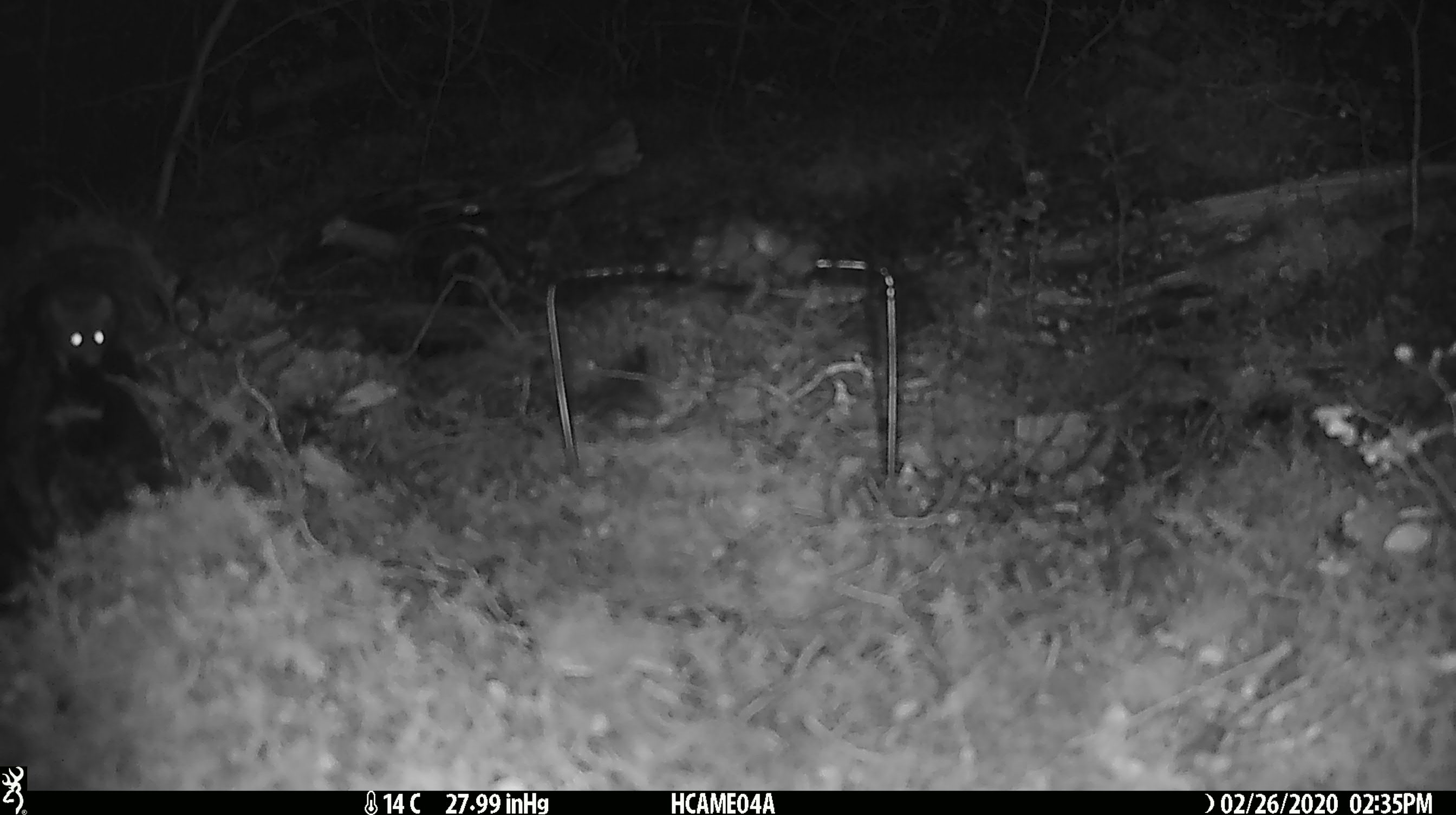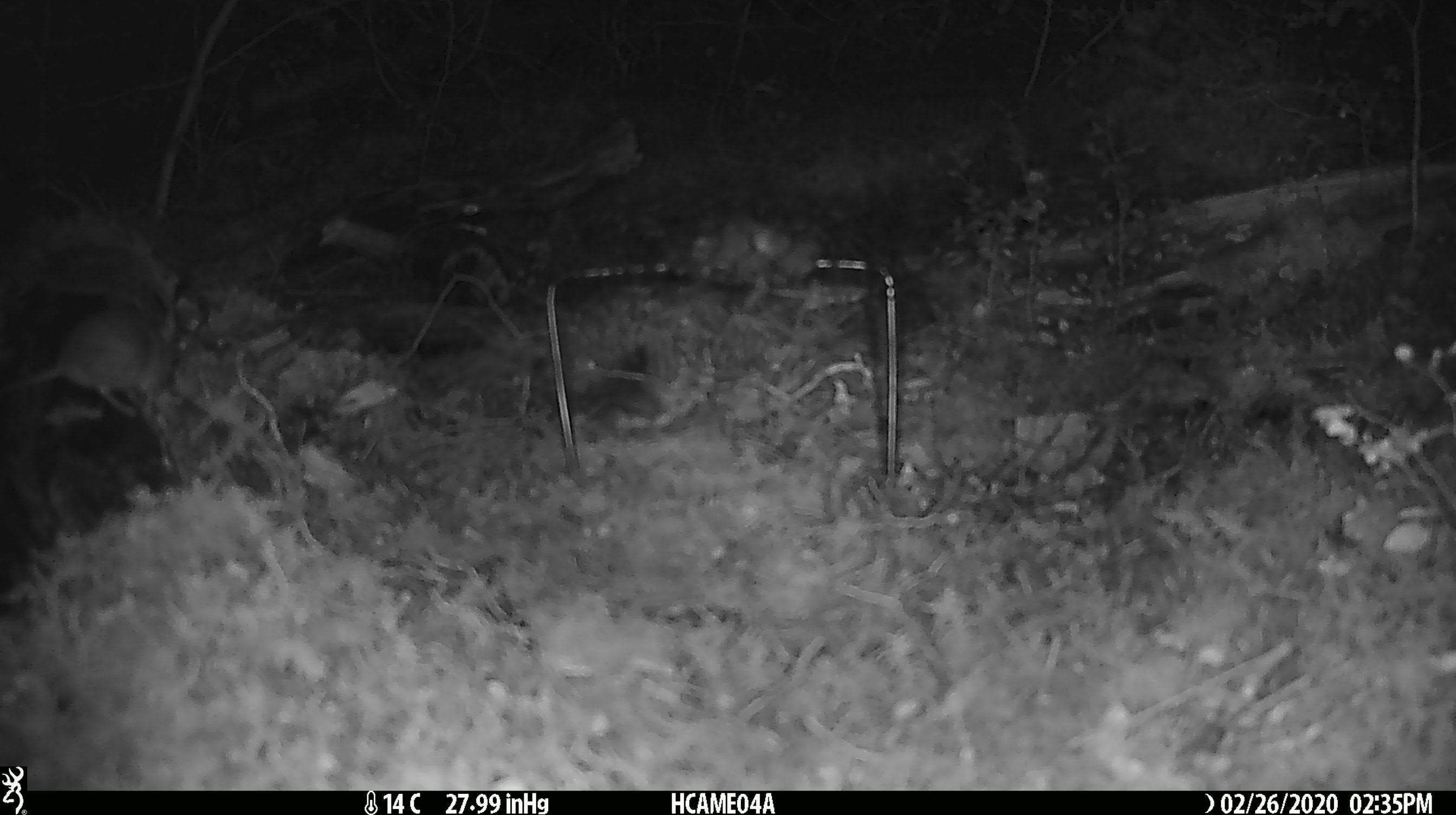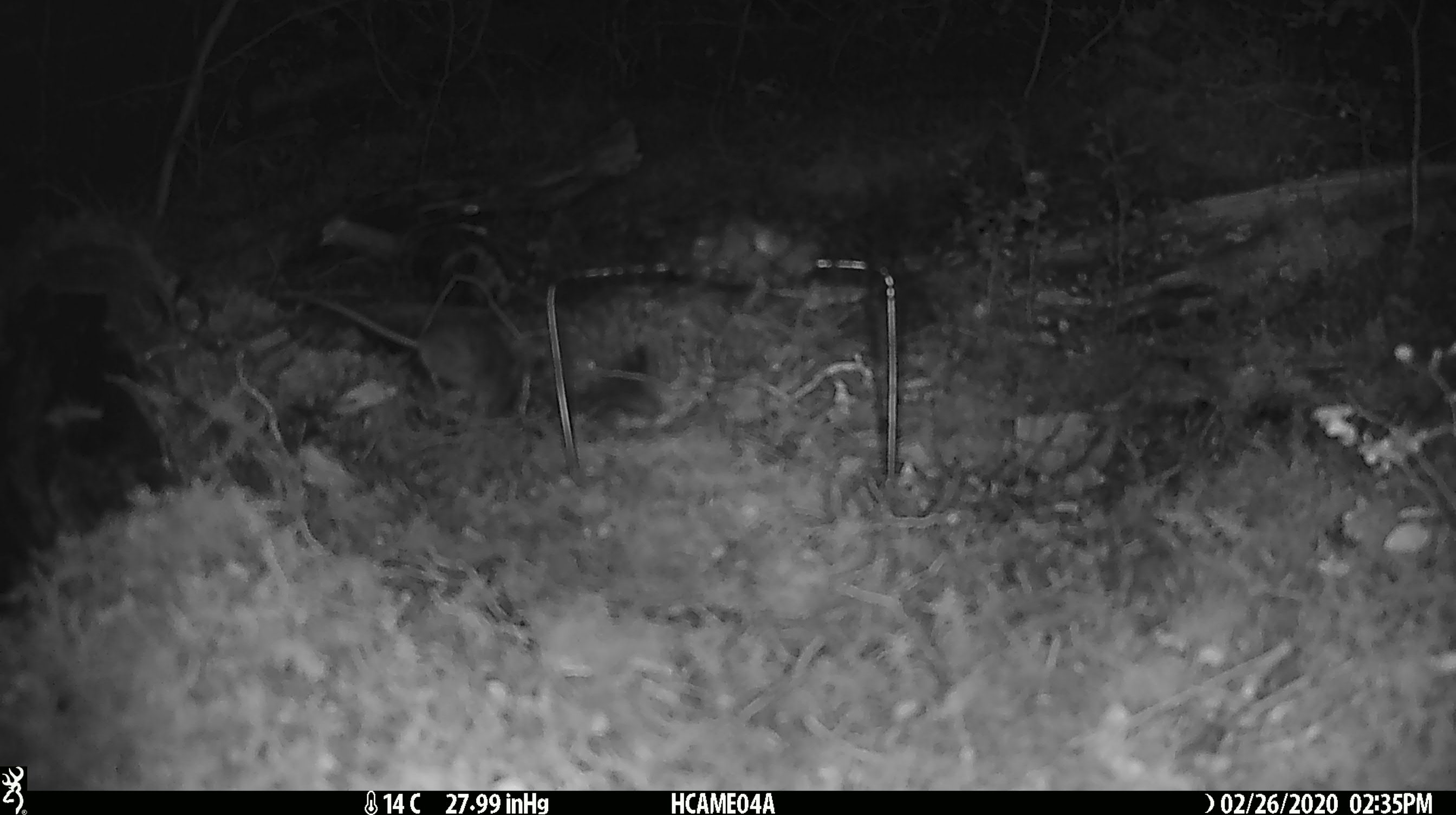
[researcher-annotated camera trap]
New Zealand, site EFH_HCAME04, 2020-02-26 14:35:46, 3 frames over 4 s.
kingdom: Animalia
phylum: Chordata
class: Mammalia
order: Rodentia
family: Muridae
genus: Mus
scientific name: Mus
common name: mouse